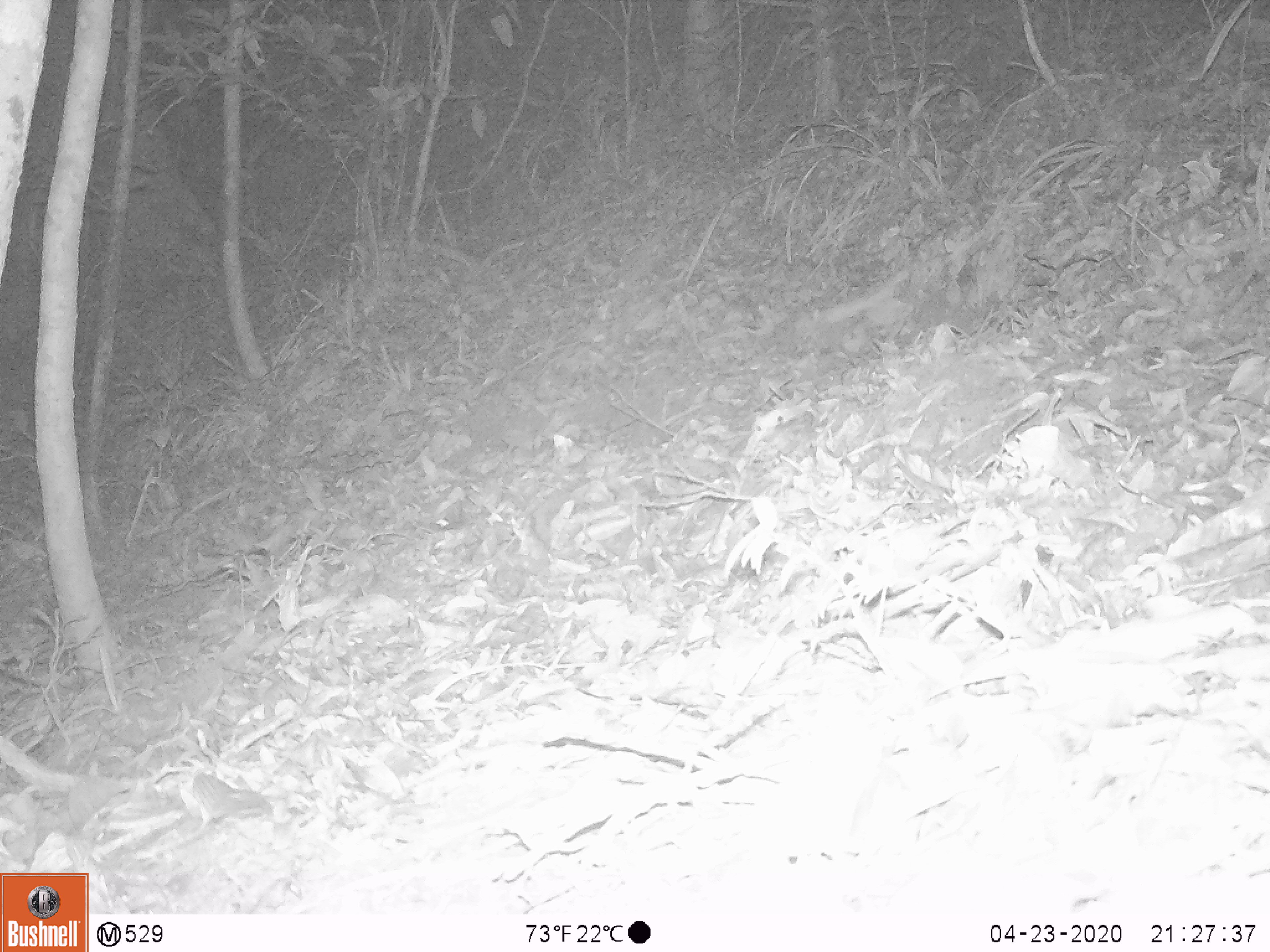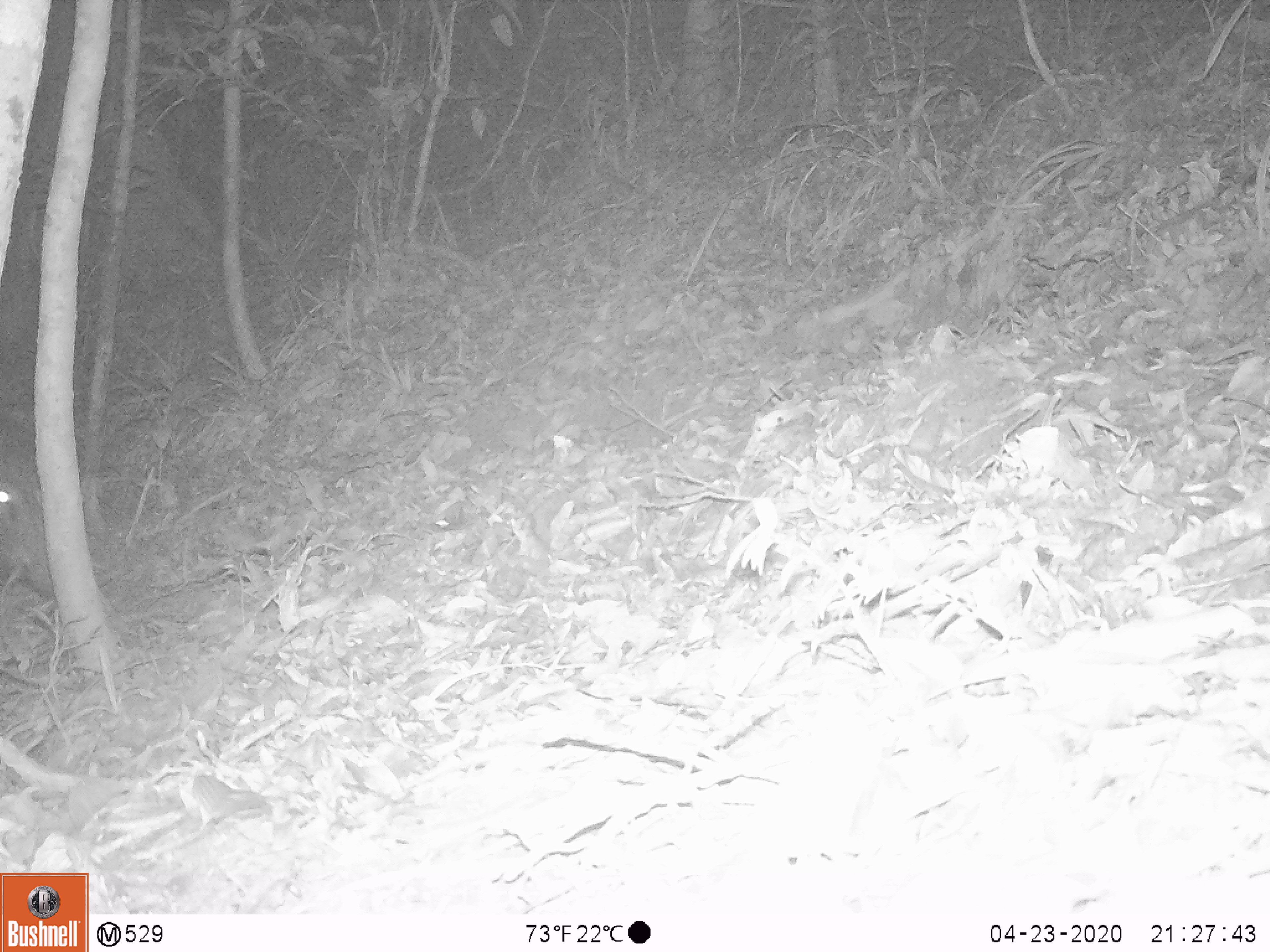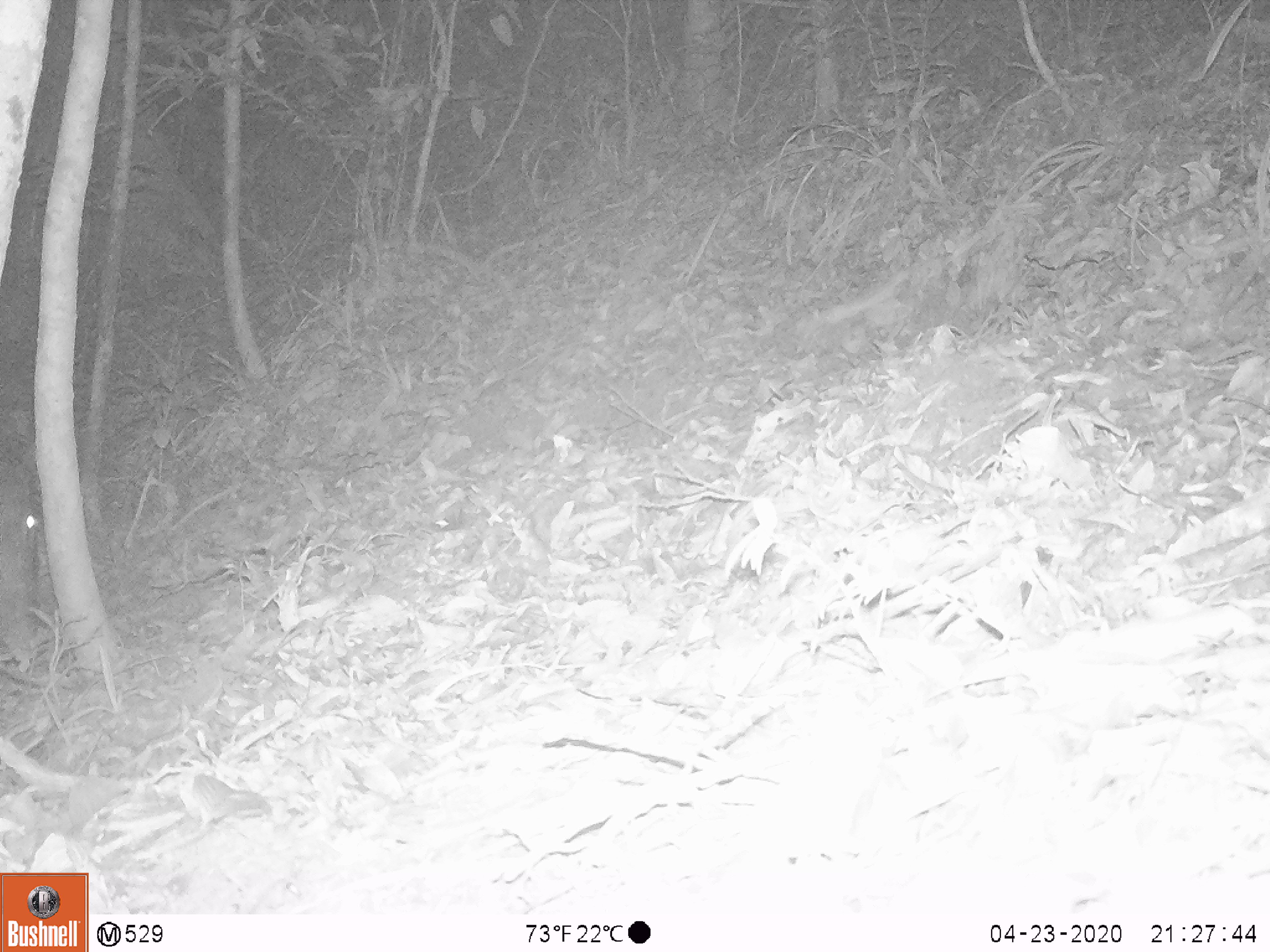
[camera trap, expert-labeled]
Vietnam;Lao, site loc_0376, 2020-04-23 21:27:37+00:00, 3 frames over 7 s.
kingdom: Animalia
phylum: Chordata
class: Mammalia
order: Artiodactyla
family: Suidae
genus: Sus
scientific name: Sus scrofa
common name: eurasian wild pig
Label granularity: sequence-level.